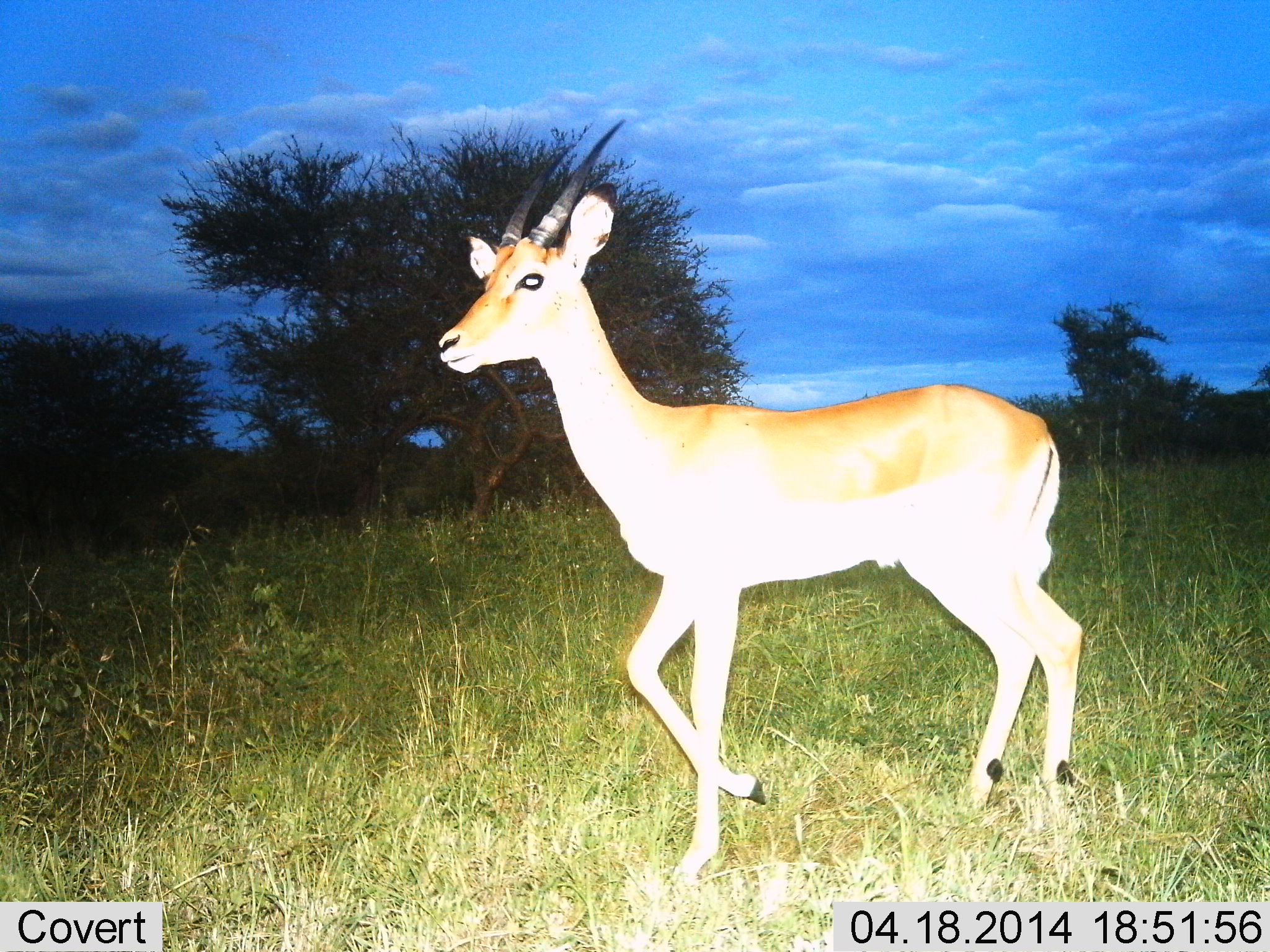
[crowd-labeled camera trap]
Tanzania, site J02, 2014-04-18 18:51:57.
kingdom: Animalia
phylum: Chordata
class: Mammalia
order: Artiodactyla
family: Bovidae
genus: Aepyceros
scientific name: Aepyceros melampus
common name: impala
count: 1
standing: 50%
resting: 0%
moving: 50%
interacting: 0%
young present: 0%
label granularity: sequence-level